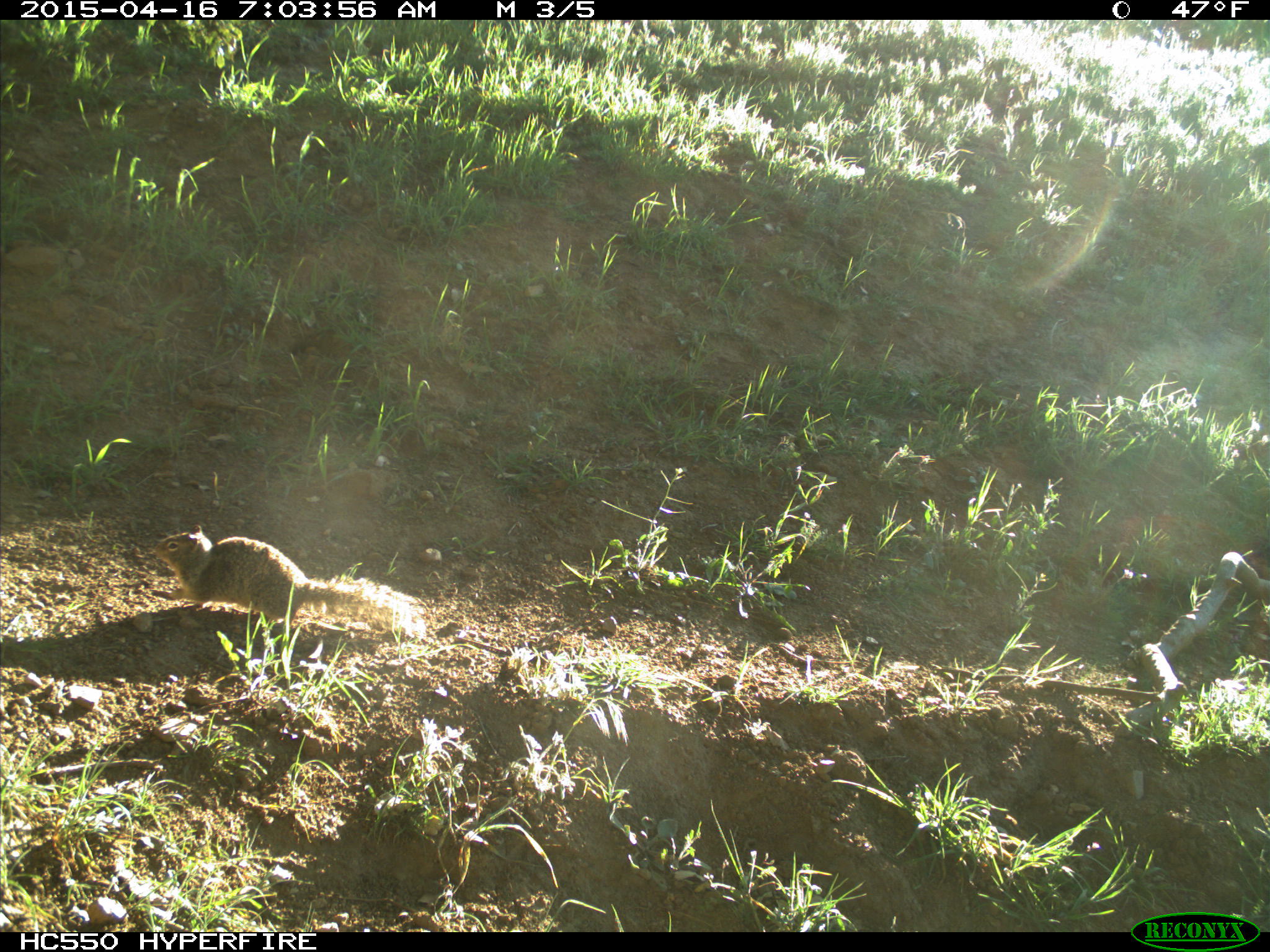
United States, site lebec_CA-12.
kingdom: Animalia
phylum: Chordata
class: Mammalia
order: Rodentia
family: Sciuridae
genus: Otospermophilus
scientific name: Otospermophilus beecheyi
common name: california ground squirrel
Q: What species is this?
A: Otospermophilus beecheyi (california ground squirrel).